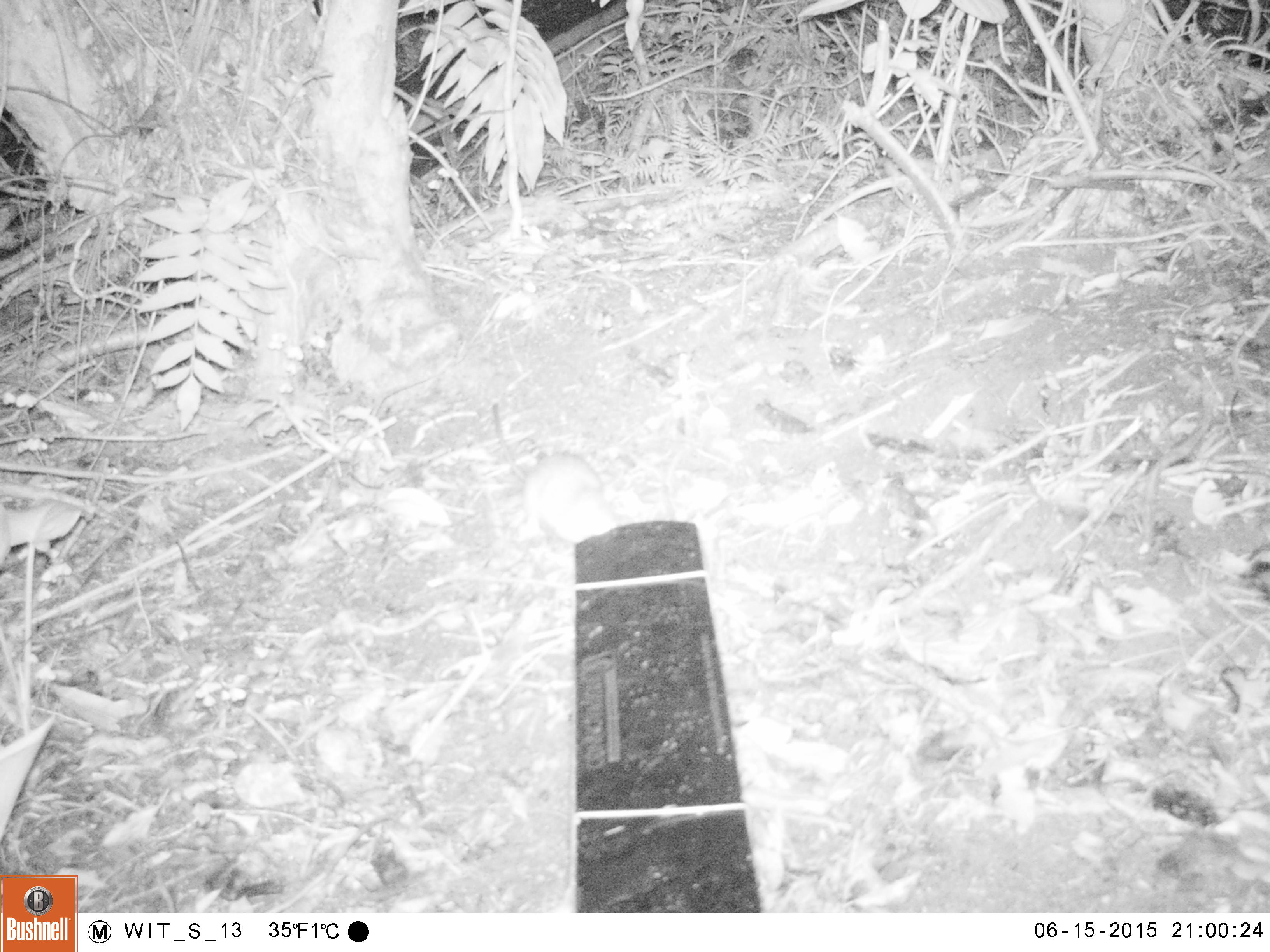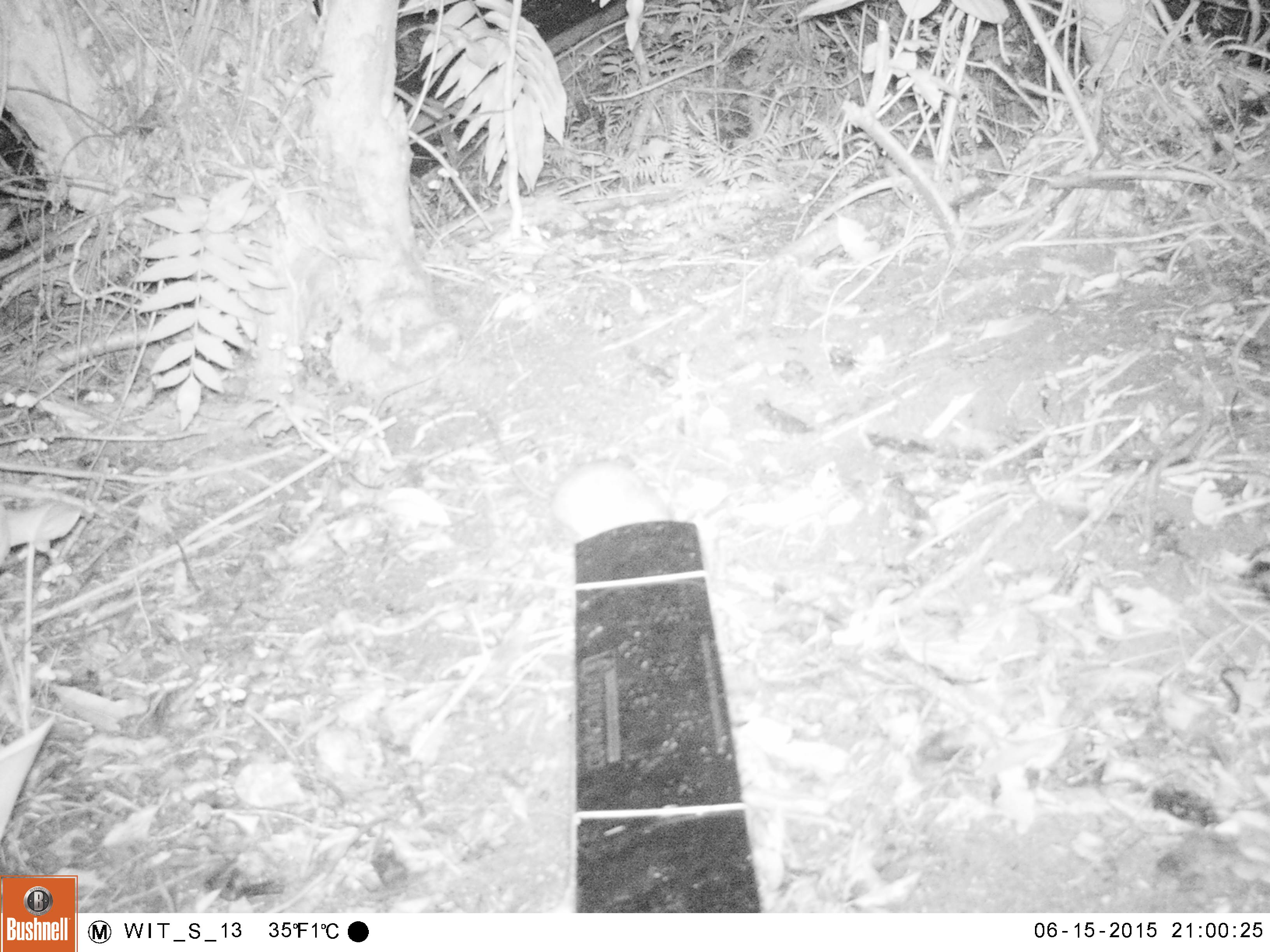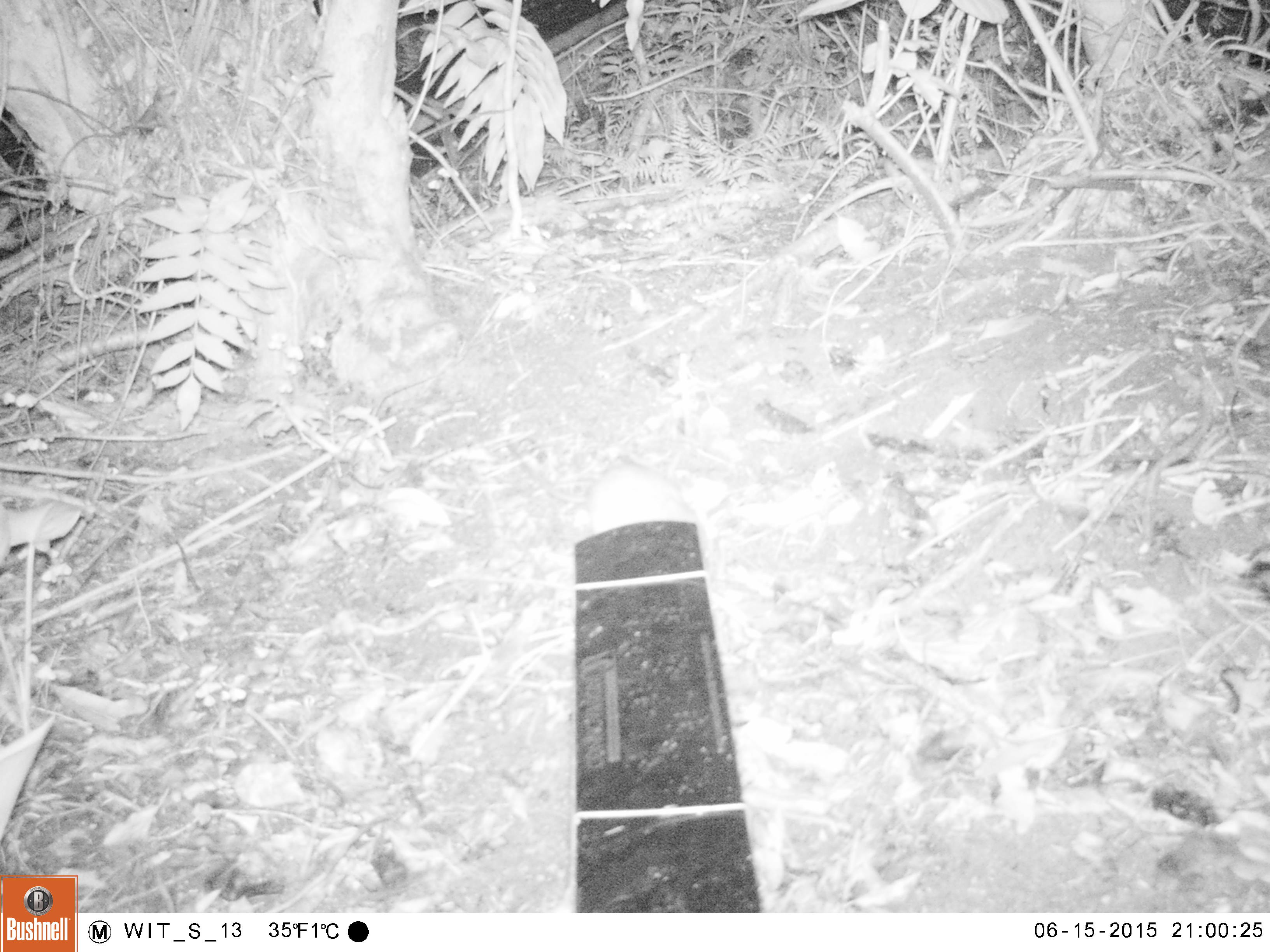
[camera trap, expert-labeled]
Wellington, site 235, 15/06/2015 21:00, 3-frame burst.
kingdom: Animalia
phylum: Chordata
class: Mammalia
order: Rodentia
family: Muridae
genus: Rattus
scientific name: Rattus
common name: rat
Rat (Rattus).